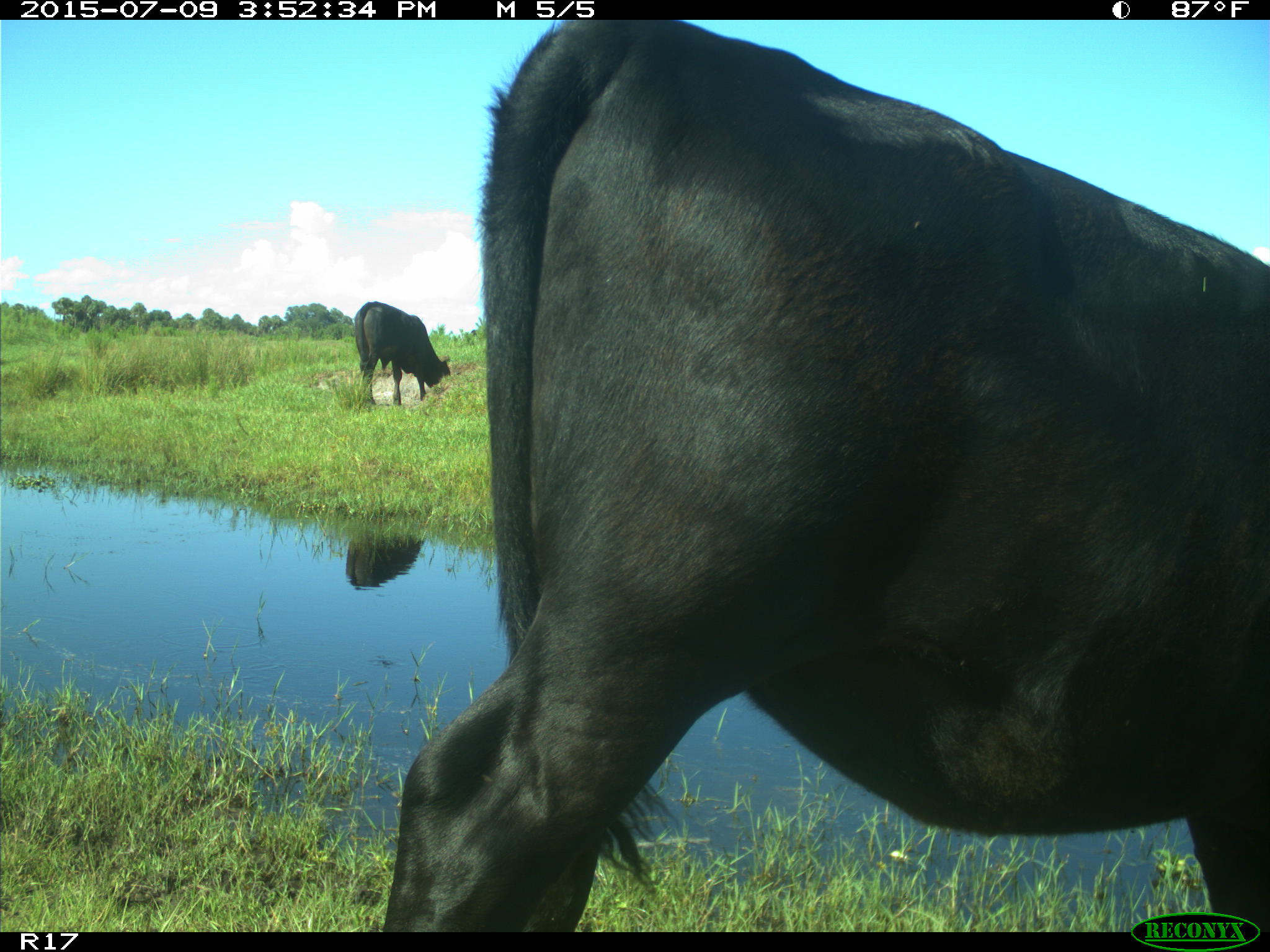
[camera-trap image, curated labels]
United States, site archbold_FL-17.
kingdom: Animalia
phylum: Chordata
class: Mammalia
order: Artiodactyla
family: Bovidae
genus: Bos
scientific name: Bos taurus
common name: domestic cow